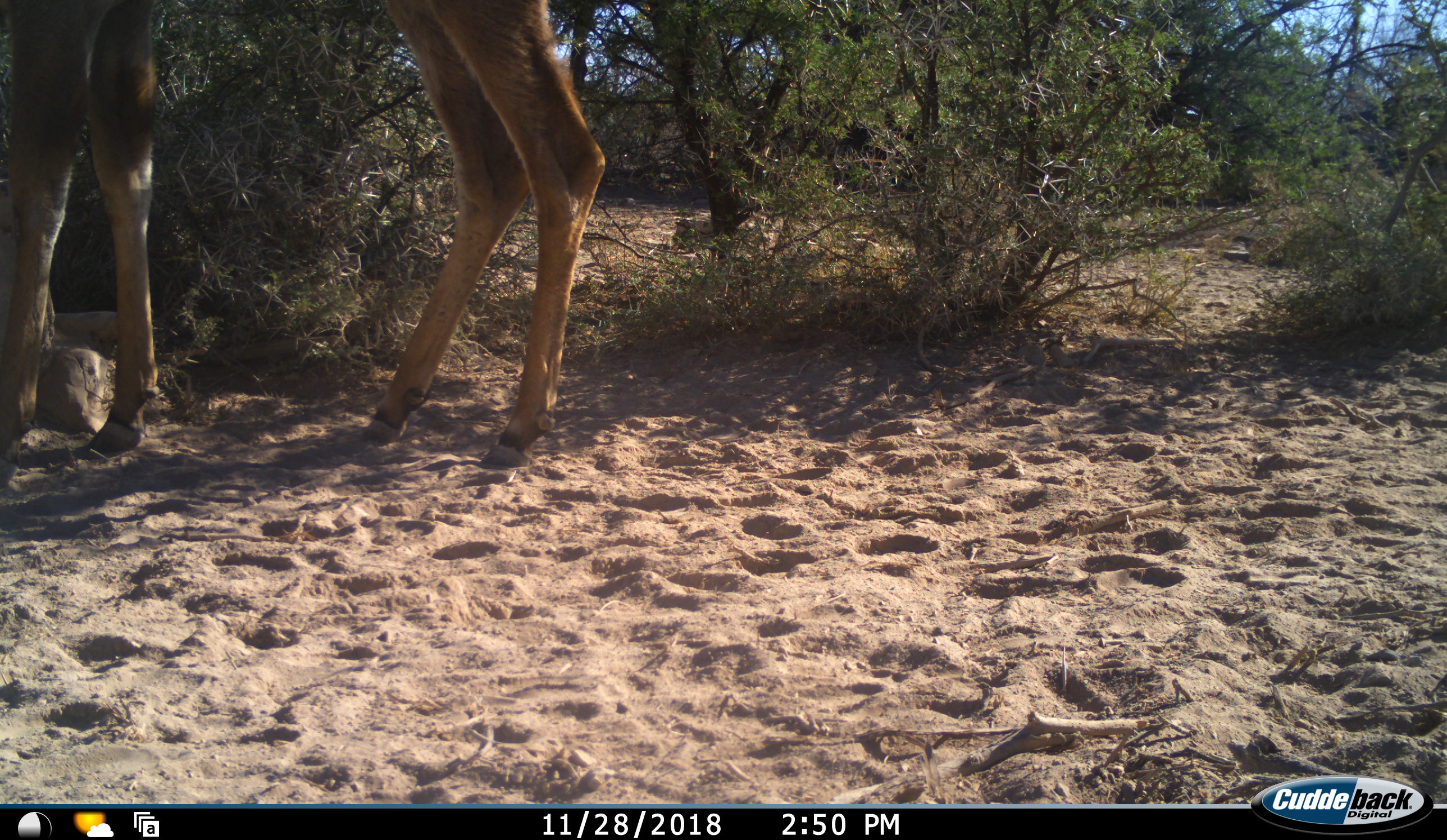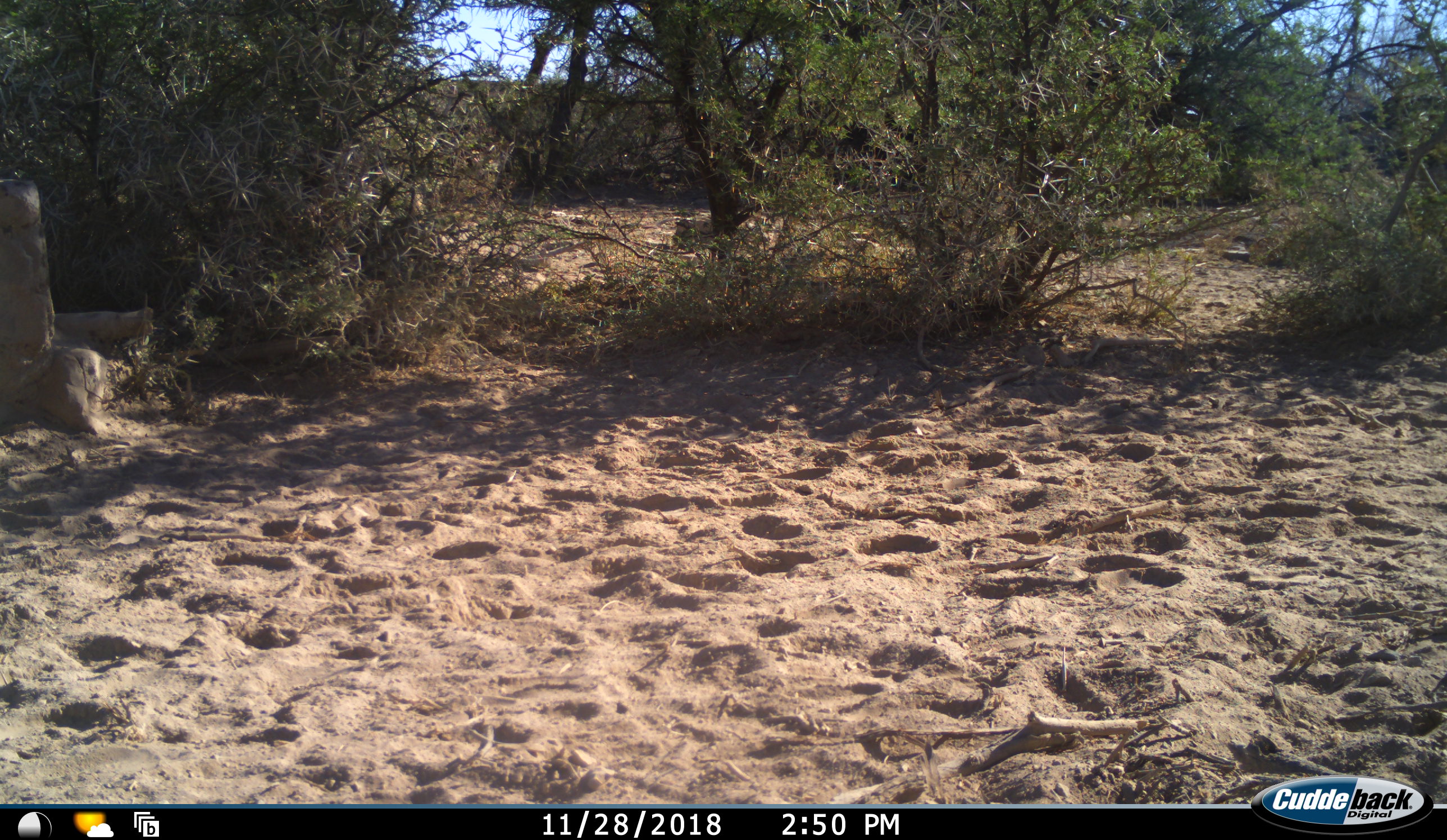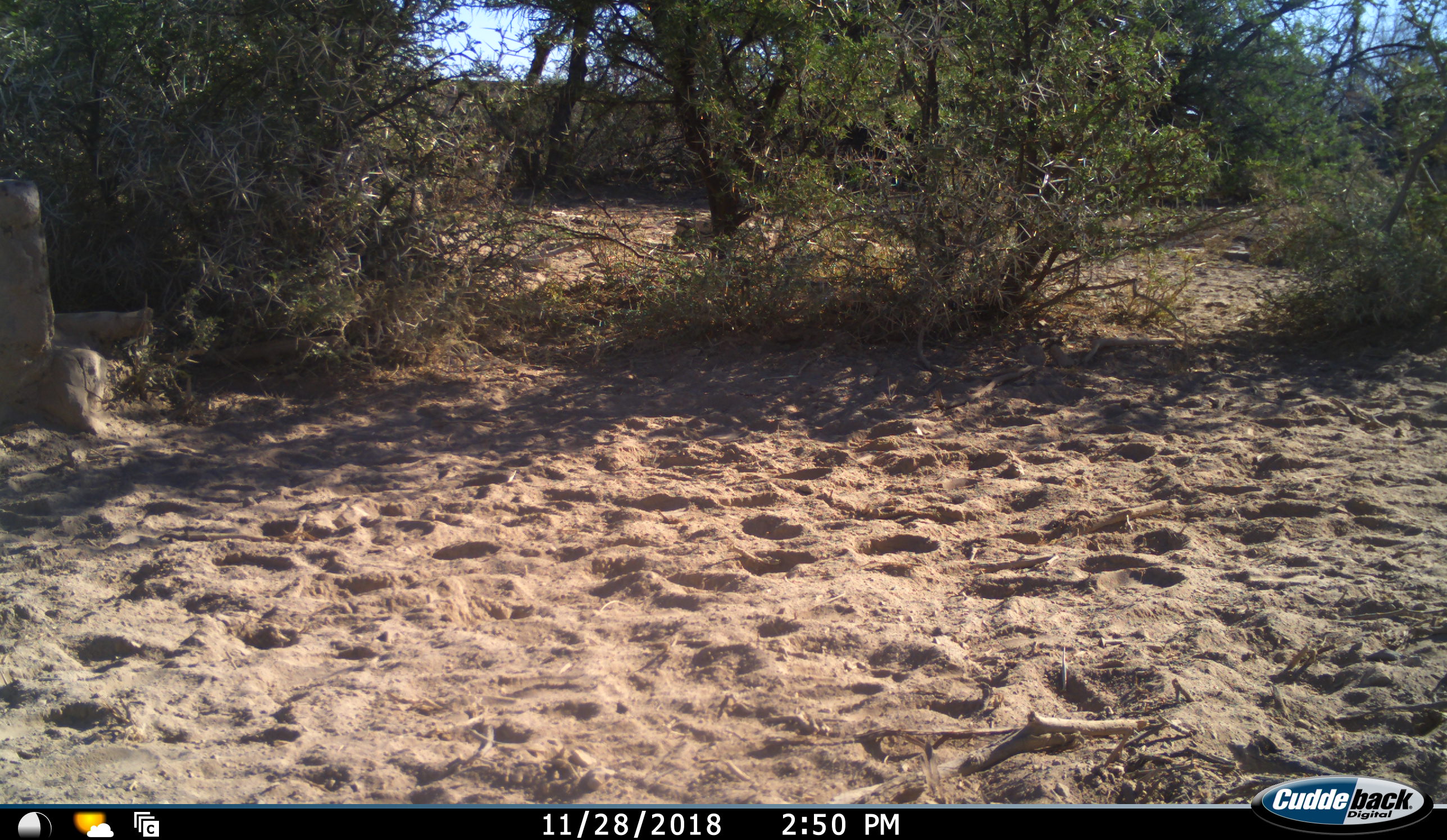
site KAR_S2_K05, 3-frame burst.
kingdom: Animalia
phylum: Chordata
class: Mammalia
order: Artiodactyla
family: Bovidae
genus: Tragelaphus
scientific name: Tragelaphus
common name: kudu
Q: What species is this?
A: Kudu (Tragelaphus).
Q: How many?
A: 1.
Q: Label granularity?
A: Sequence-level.